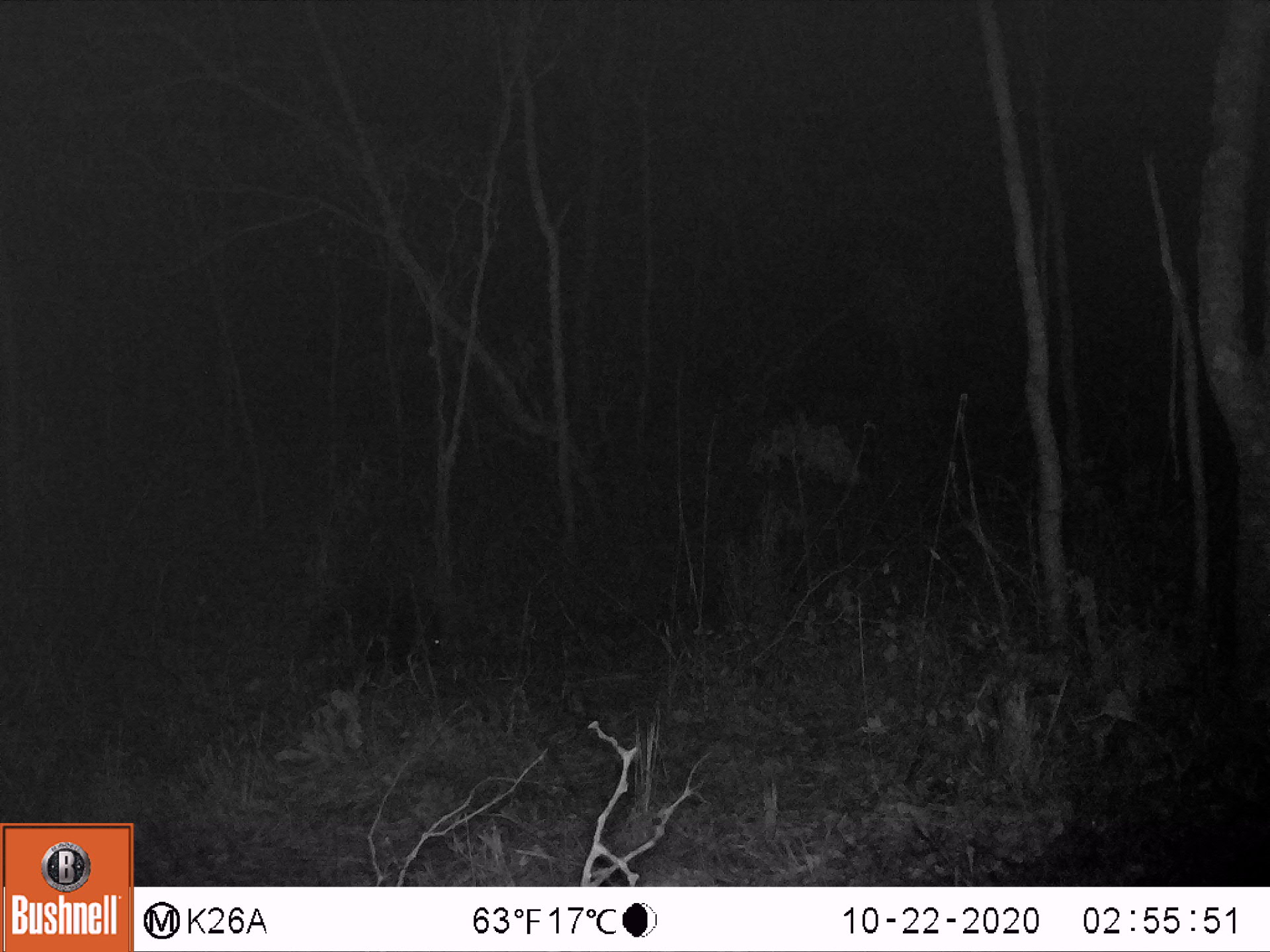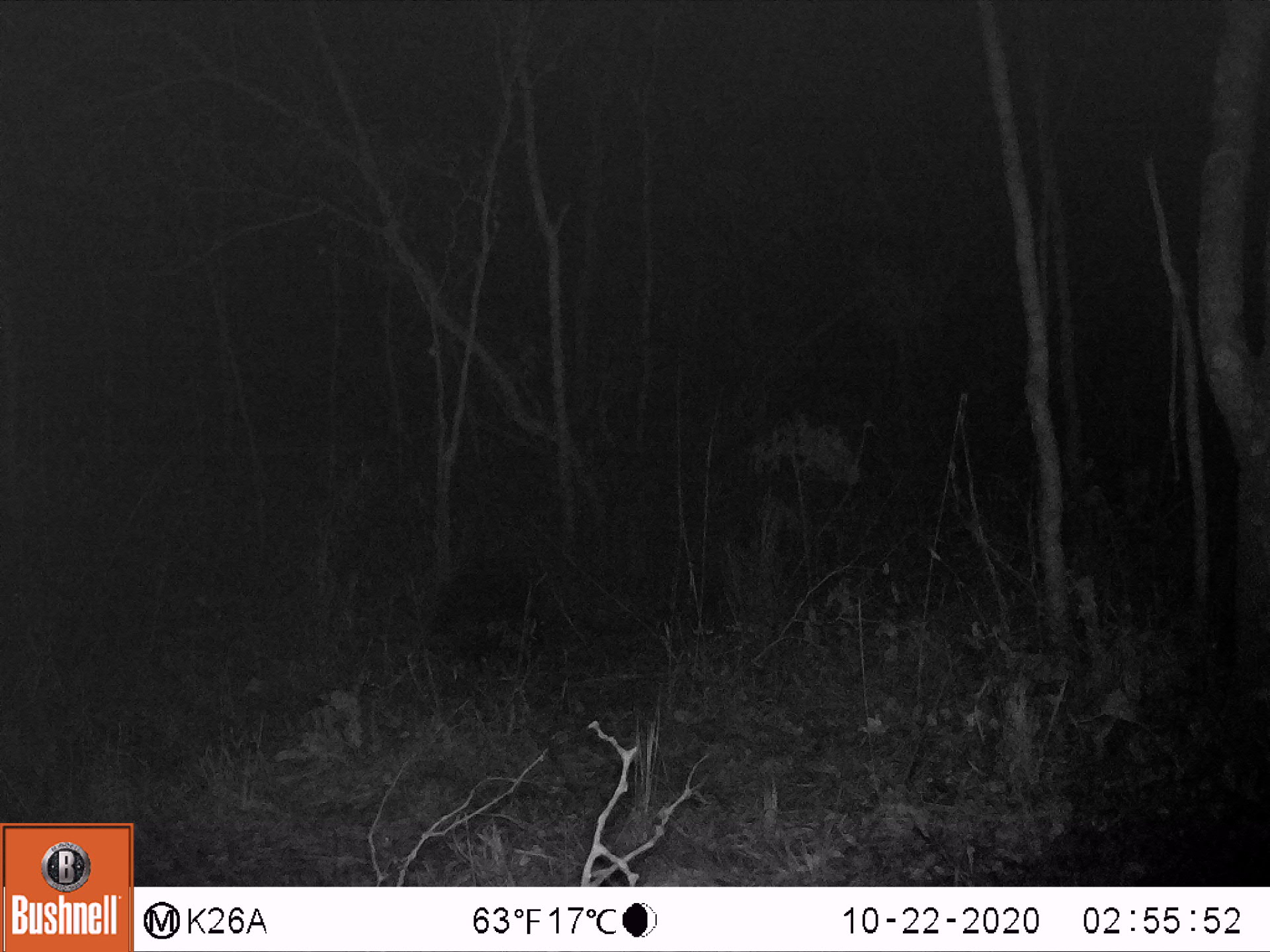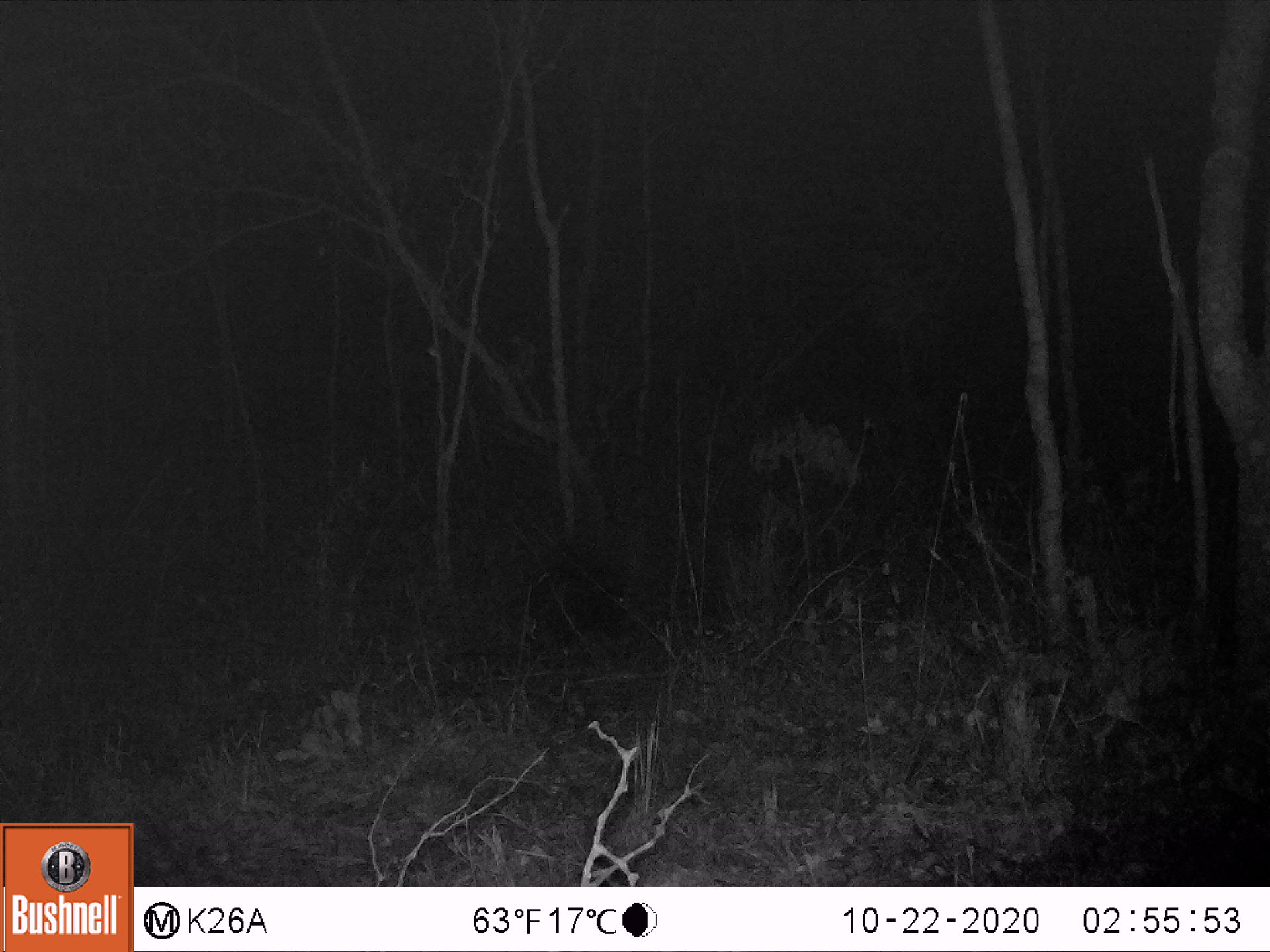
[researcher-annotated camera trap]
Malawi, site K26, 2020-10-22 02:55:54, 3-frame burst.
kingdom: Animalia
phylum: Chordata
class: Mammalia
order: Rodentia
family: Hystricidae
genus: Hystrix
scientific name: Hystrix africaeaustralis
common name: cape porcupine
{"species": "cape porcupine (Hystrix africaeaustralis)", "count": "1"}